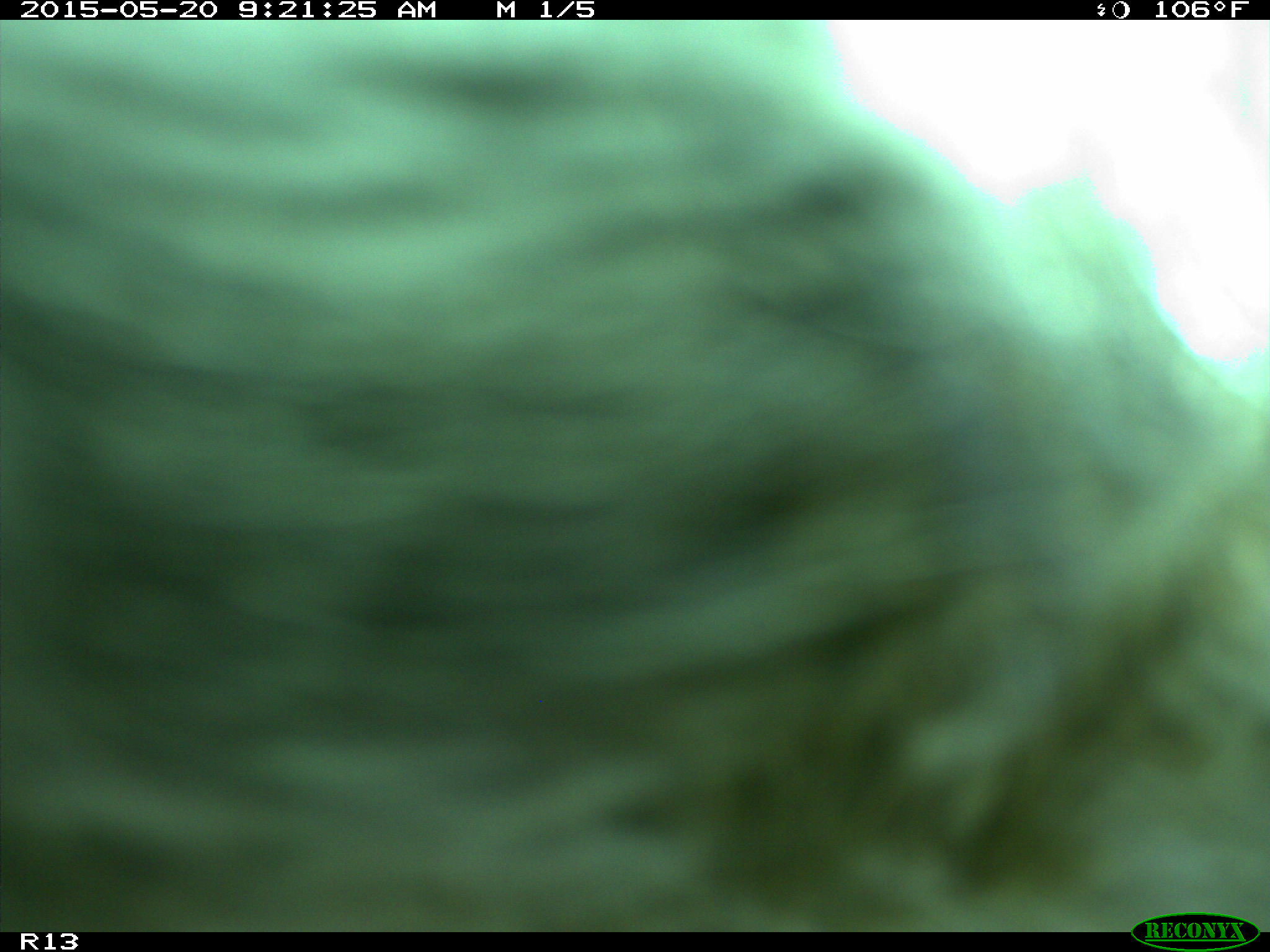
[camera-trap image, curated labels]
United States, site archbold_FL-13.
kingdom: Animalia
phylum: Chordata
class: Mammalia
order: Artiodactyla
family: Bovidae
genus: Bos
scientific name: Bos taurus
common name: domestic cow